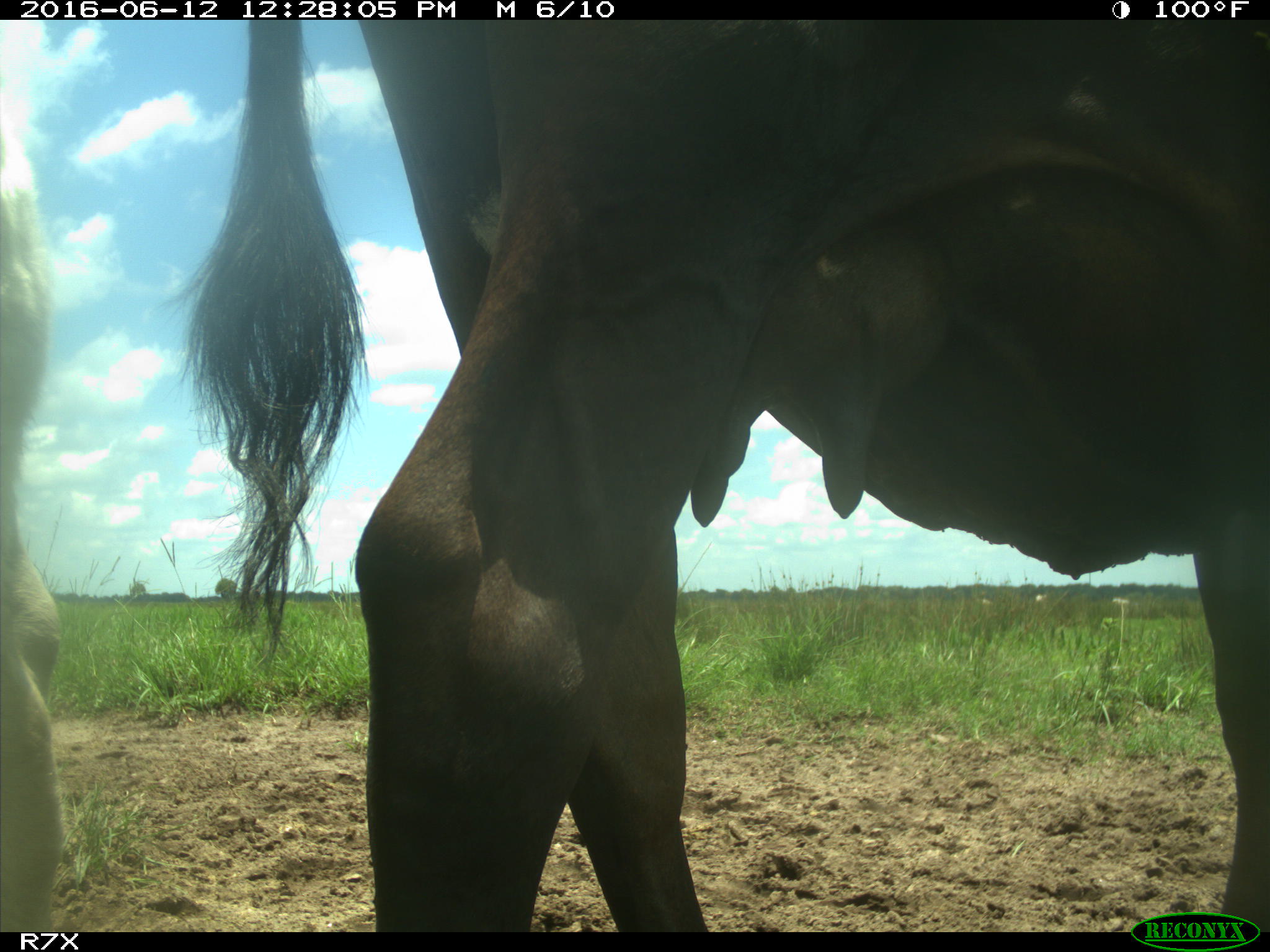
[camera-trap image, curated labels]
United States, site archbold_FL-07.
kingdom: Animalia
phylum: Chordata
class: Mammalia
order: Artiodactyla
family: Bovidae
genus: Bos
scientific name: Bos taurus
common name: domestic cow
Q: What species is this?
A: Bos taurus (domestic cow).